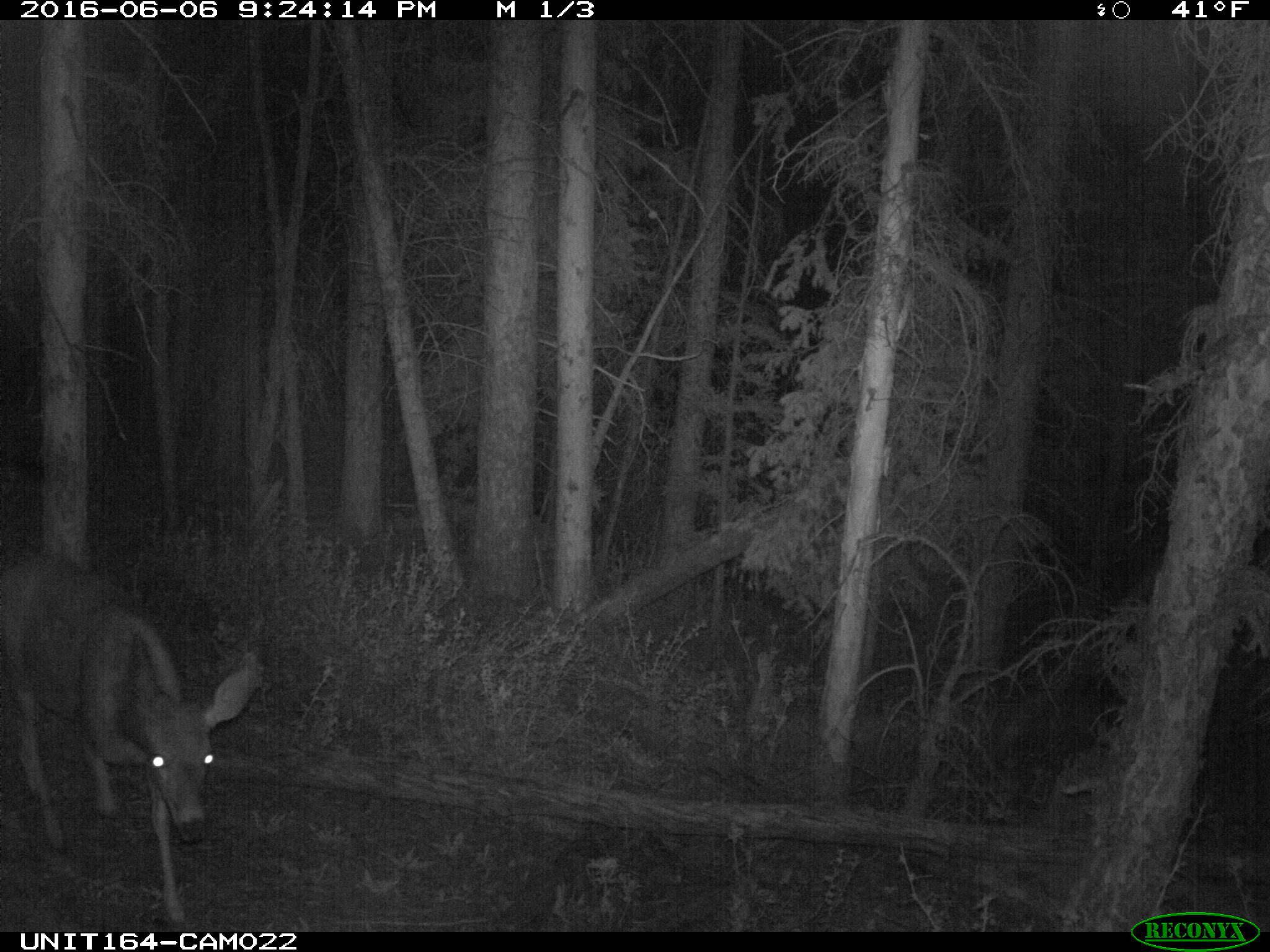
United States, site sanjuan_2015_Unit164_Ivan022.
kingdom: Animalia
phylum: Chordata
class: Mammalia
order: Artiodactyla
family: Cervidae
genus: Odocoileus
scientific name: Odocoileus hemionus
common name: mule deer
Odocoileus hemionus (mule deer).